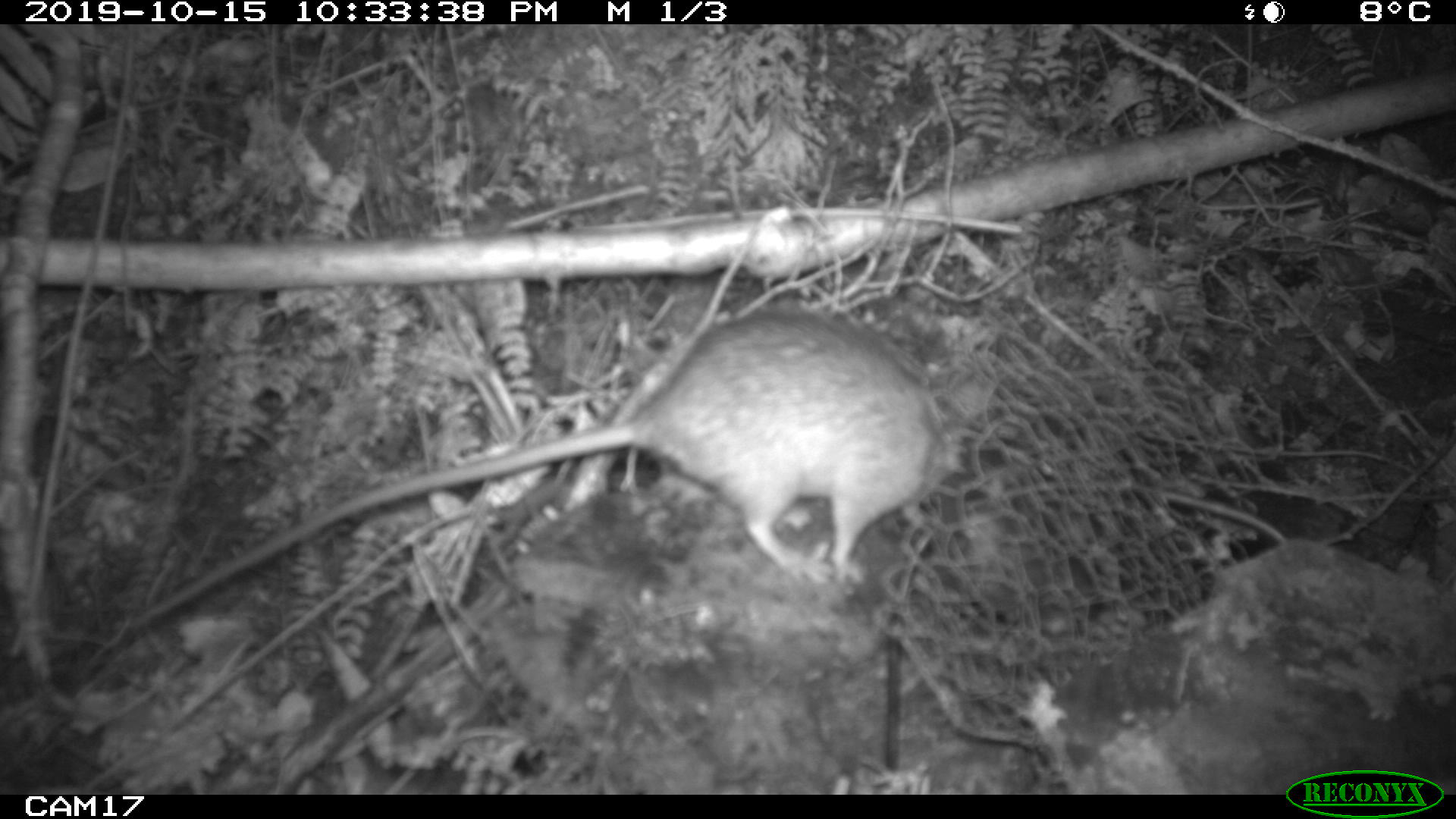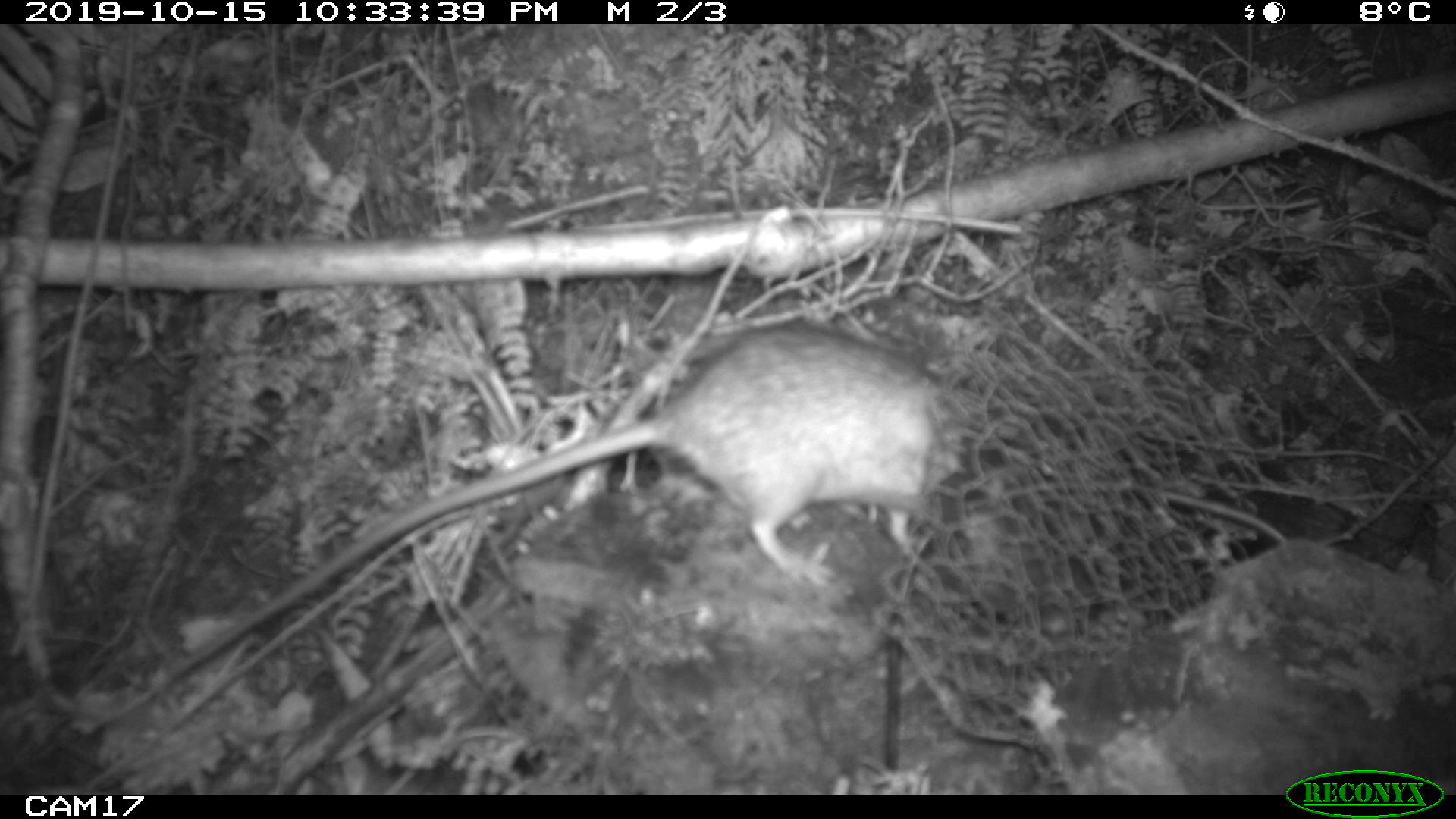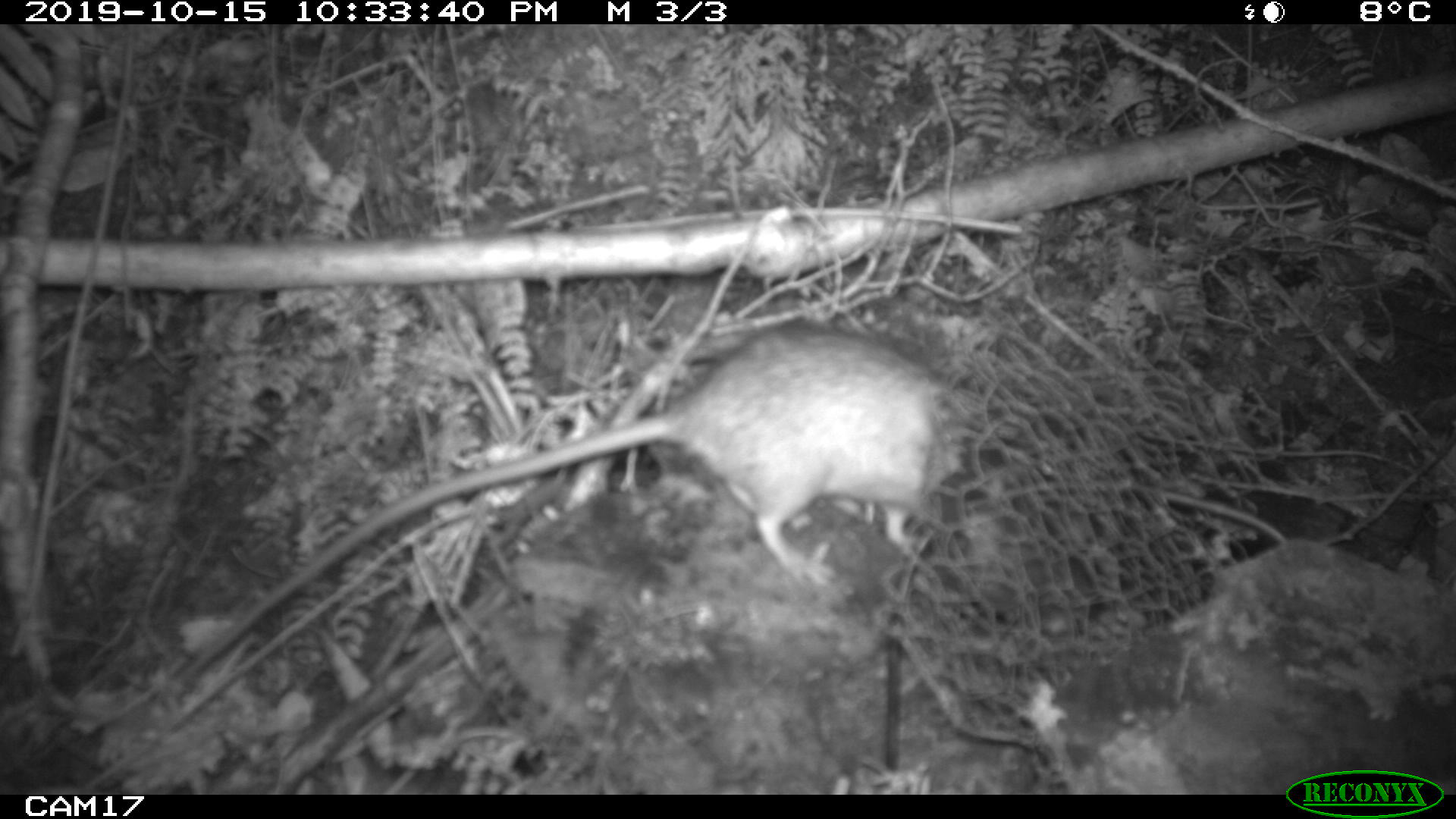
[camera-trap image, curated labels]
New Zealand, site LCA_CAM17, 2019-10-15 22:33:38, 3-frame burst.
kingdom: Animalia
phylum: Chordata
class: Mammalia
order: Rodentia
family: Muridae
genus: Rattus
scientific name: Rattus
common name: rat